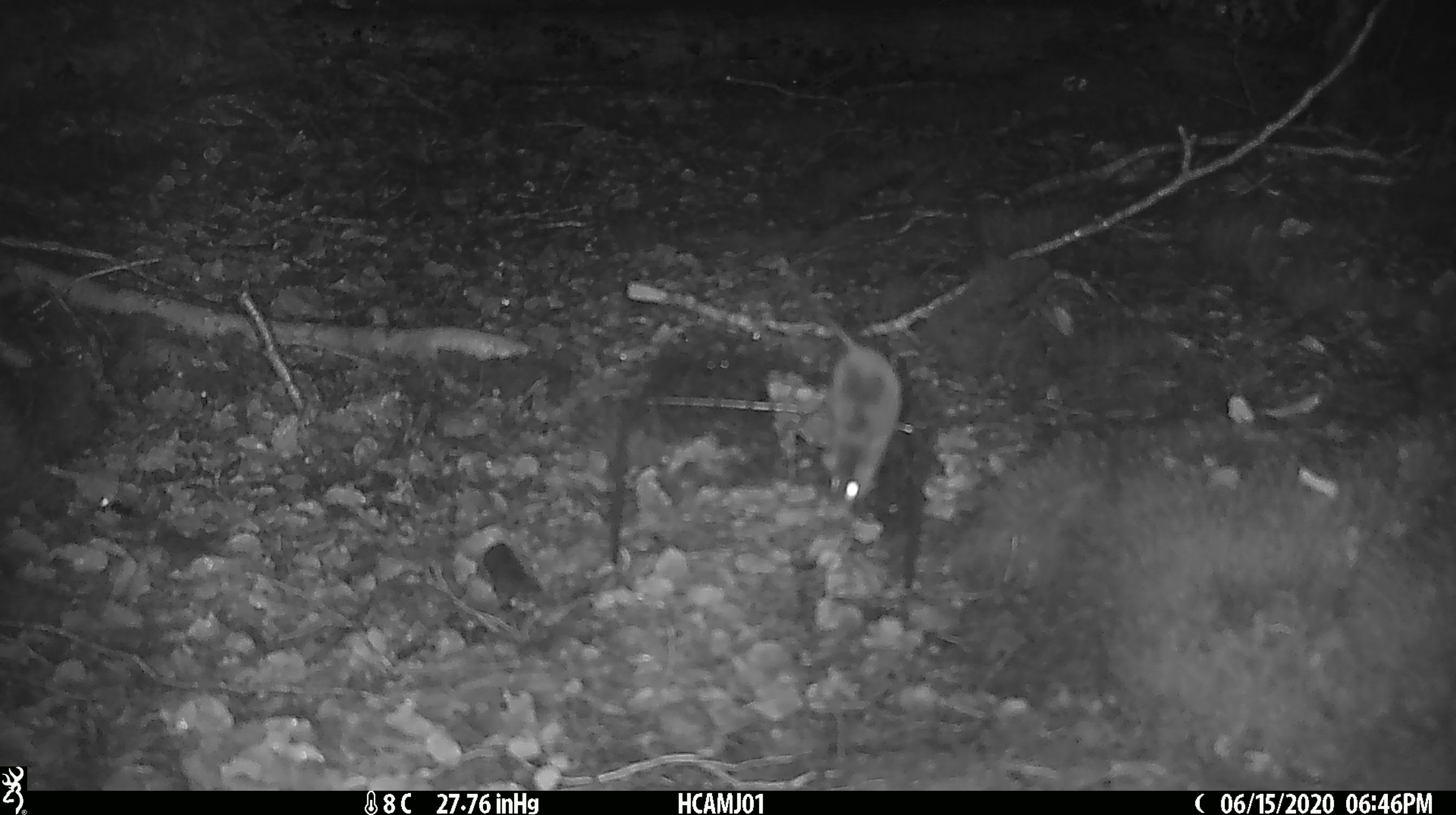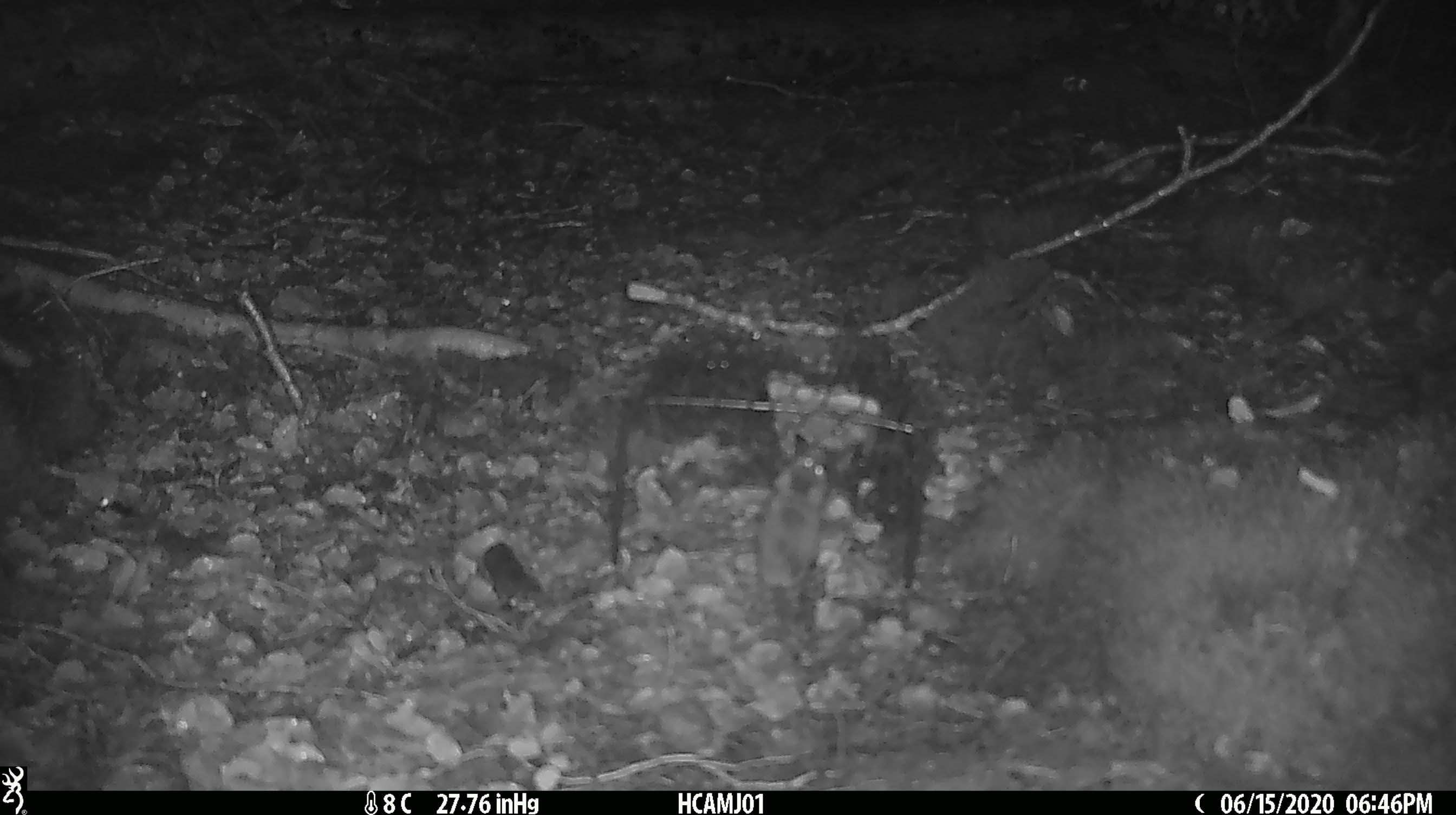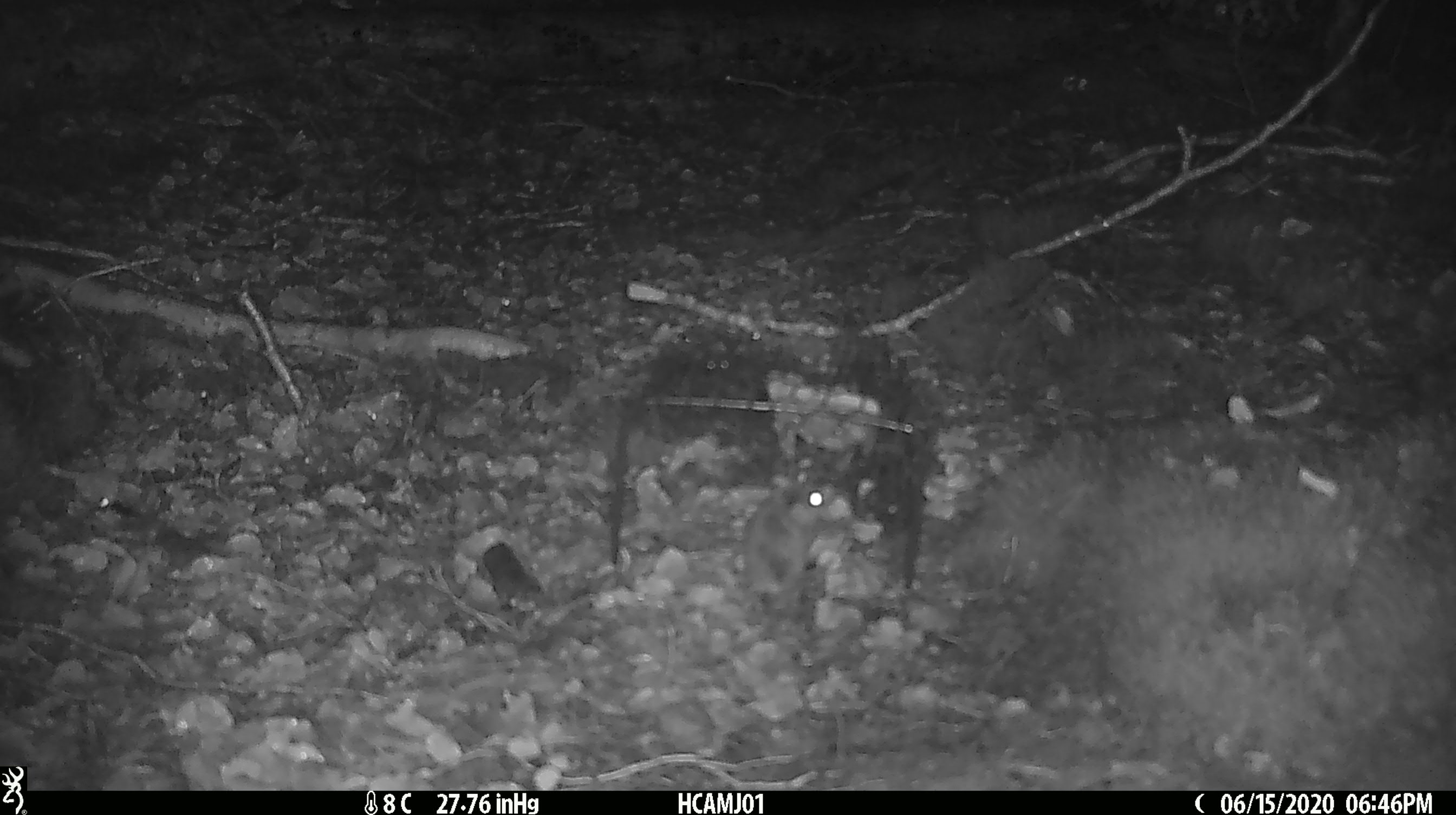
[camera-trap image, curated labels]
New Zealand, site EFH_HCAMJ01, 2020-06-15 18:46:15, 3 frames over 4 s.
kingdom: Animalia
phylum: Chordata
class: Mammalia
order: Rodentia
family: Muridae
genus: Mus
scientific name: Mus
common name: mouse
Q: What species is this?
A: Mouse (Mus).